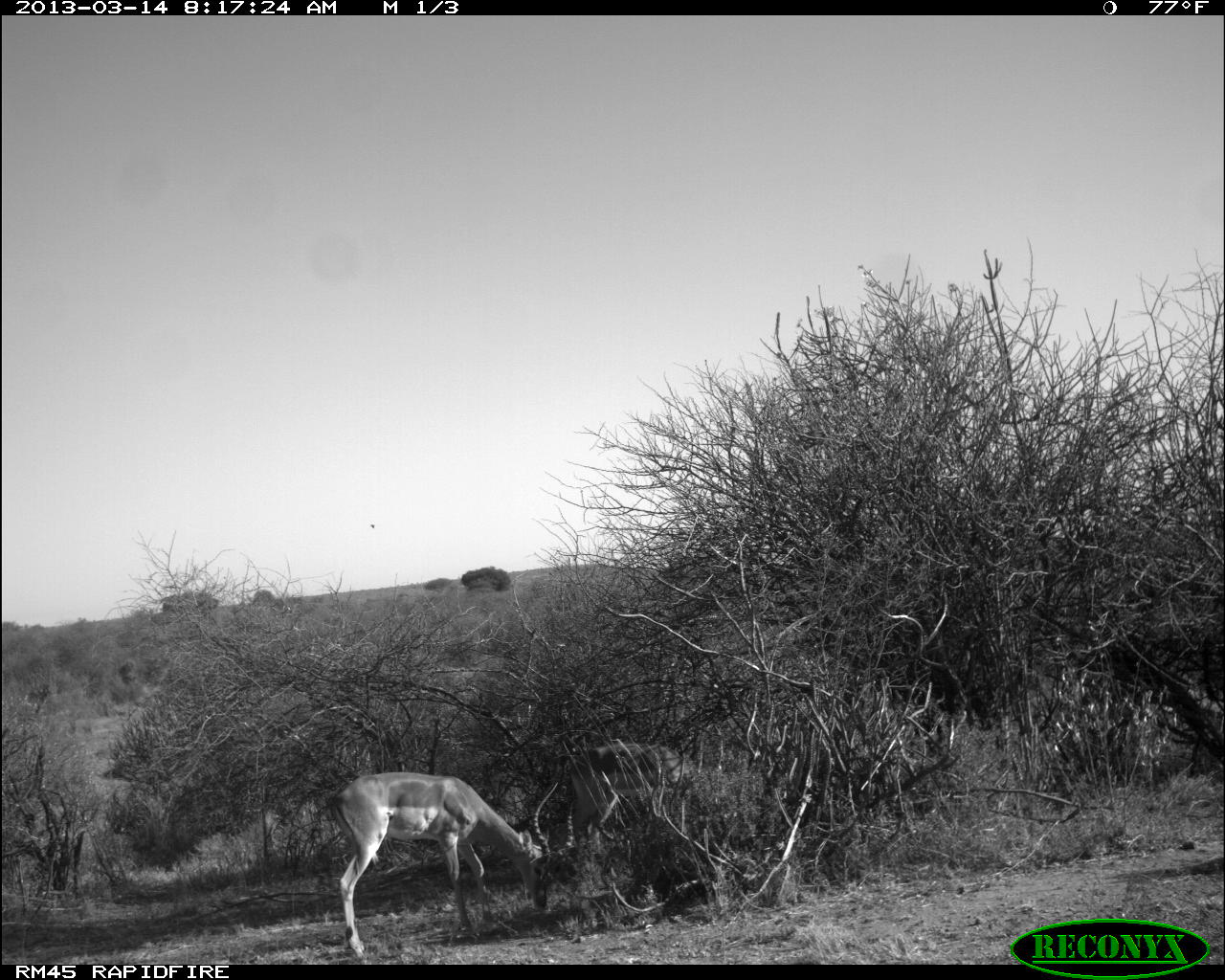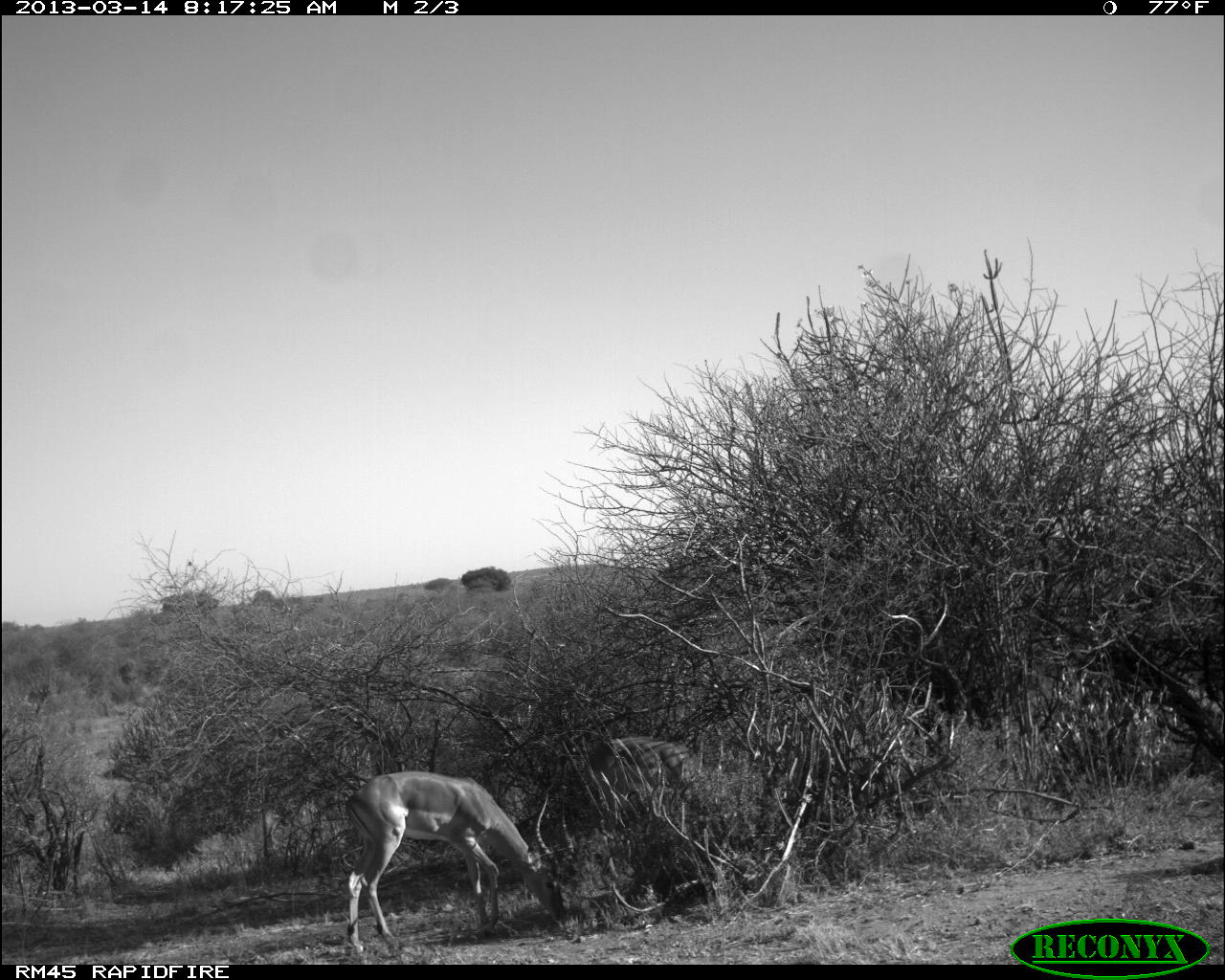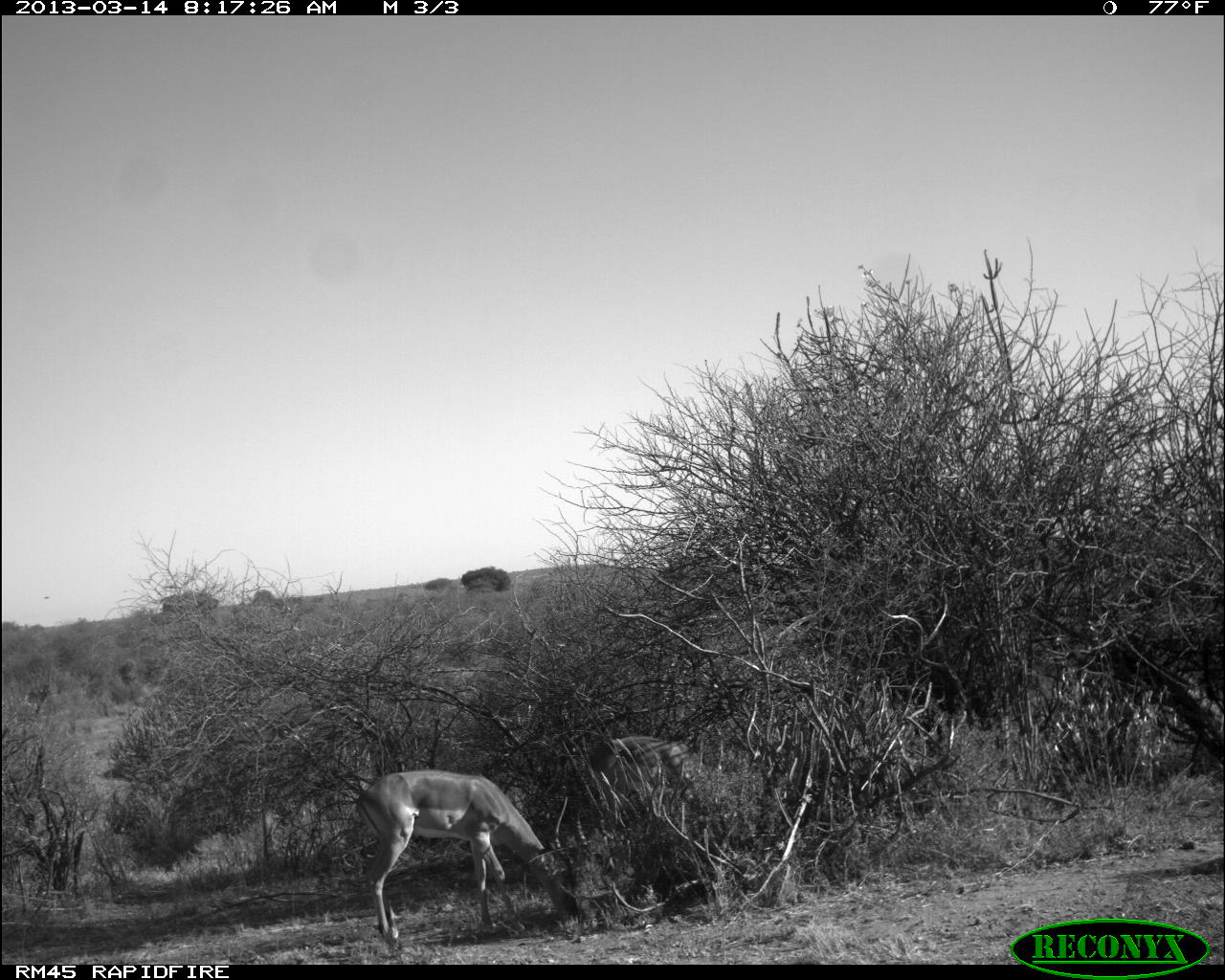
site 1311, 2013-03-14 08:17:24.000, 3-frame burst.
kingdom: Animalia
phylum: Chordata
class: Mammalia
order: Artiodactyla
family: Bovidae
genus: Aepyceros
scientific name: Aepyceros melampus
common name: impala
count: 3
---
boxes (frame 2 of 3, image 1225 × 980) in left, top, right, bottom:
aepyceros melampus: 345, 770, 570, 951; 585, 736, 708, 827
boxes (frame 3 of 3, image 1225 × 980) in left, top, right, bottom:
aepyceros melampus: 352, 767, 579, 951; 583, 735, 705, 816